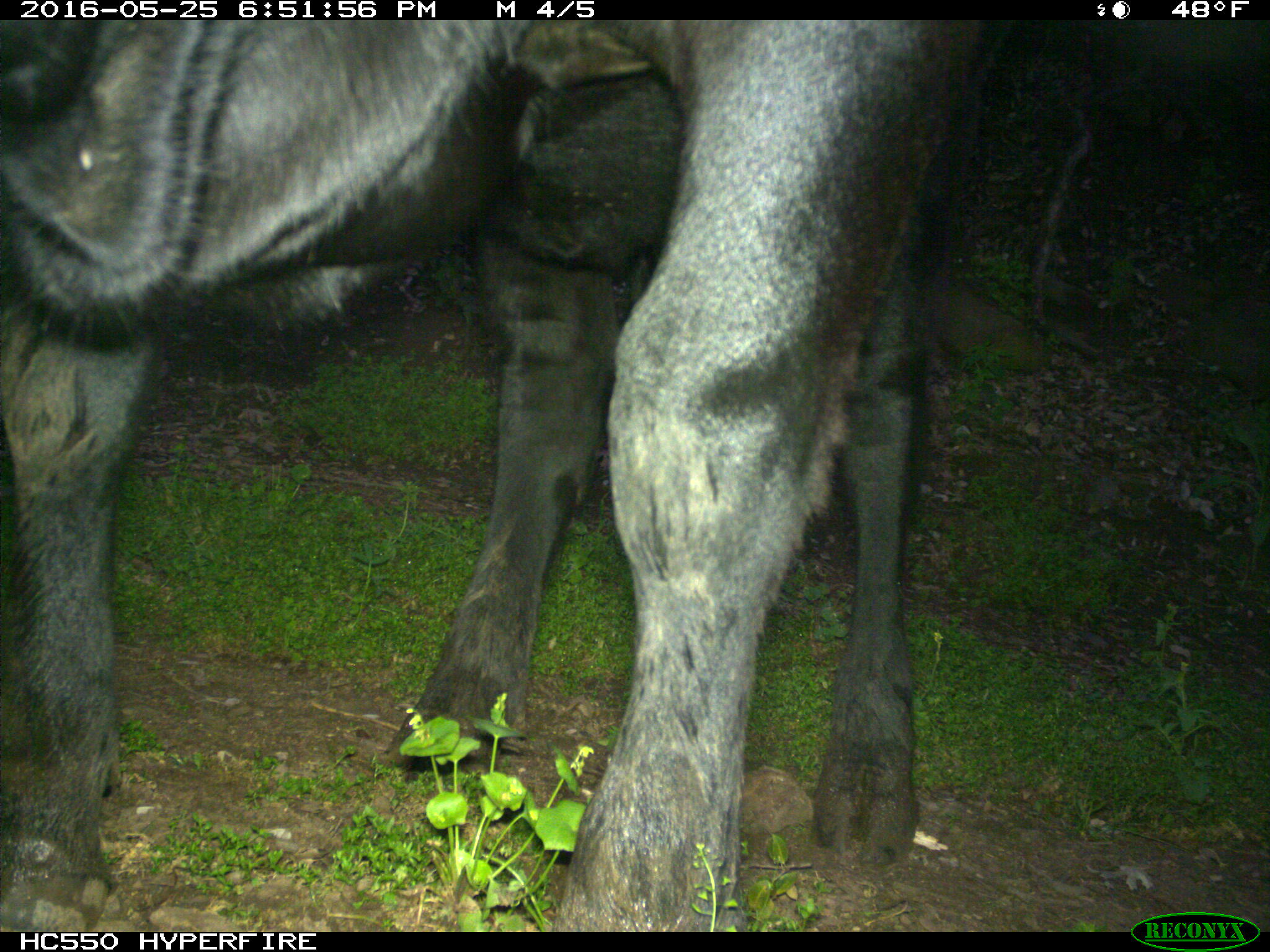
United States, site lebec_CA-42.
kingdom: Animalia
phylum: Chordata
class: Mammalia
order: Artiodactyla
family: Bovidae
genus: Bos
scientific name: Bos taurus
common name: domestic cow